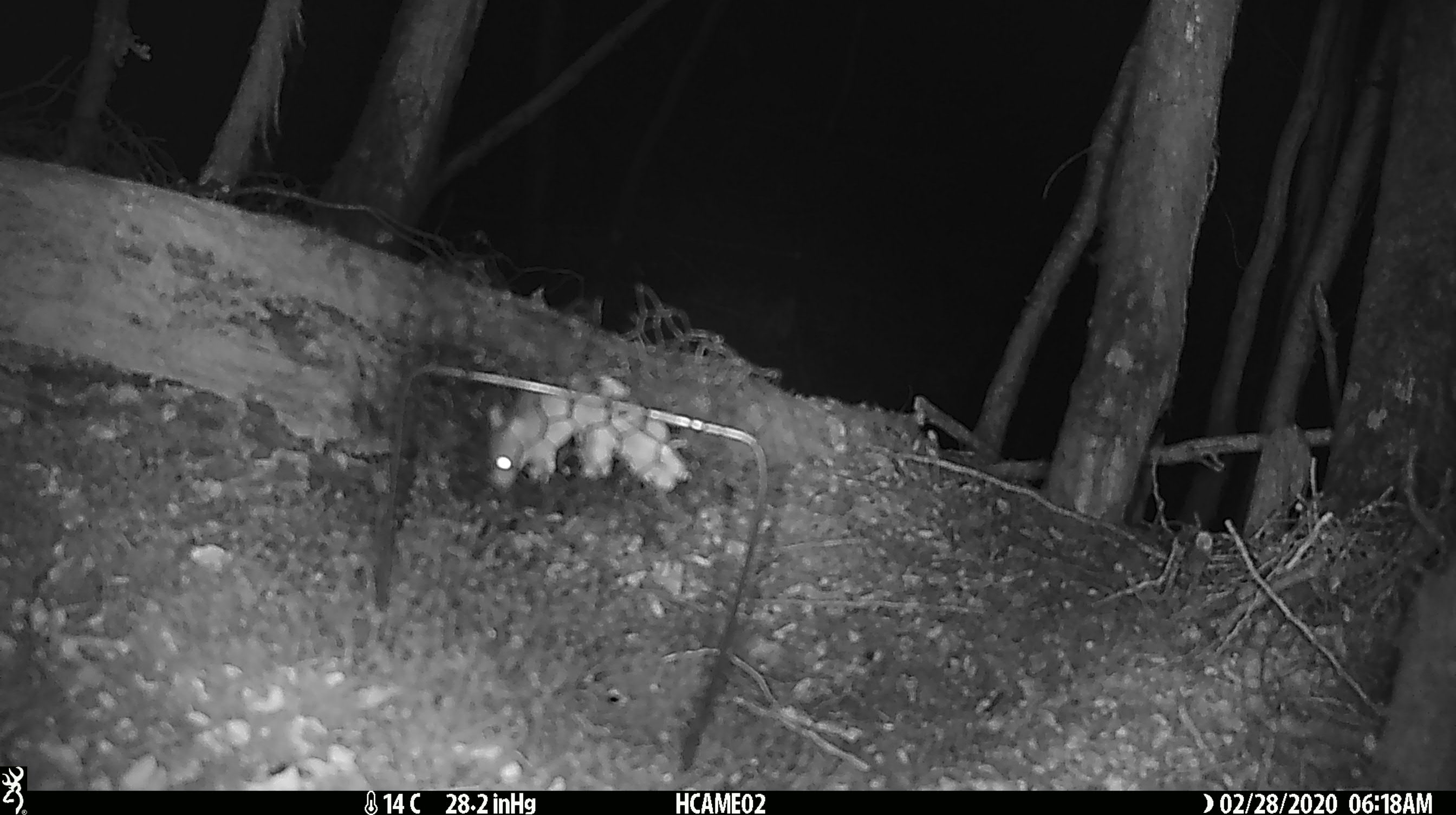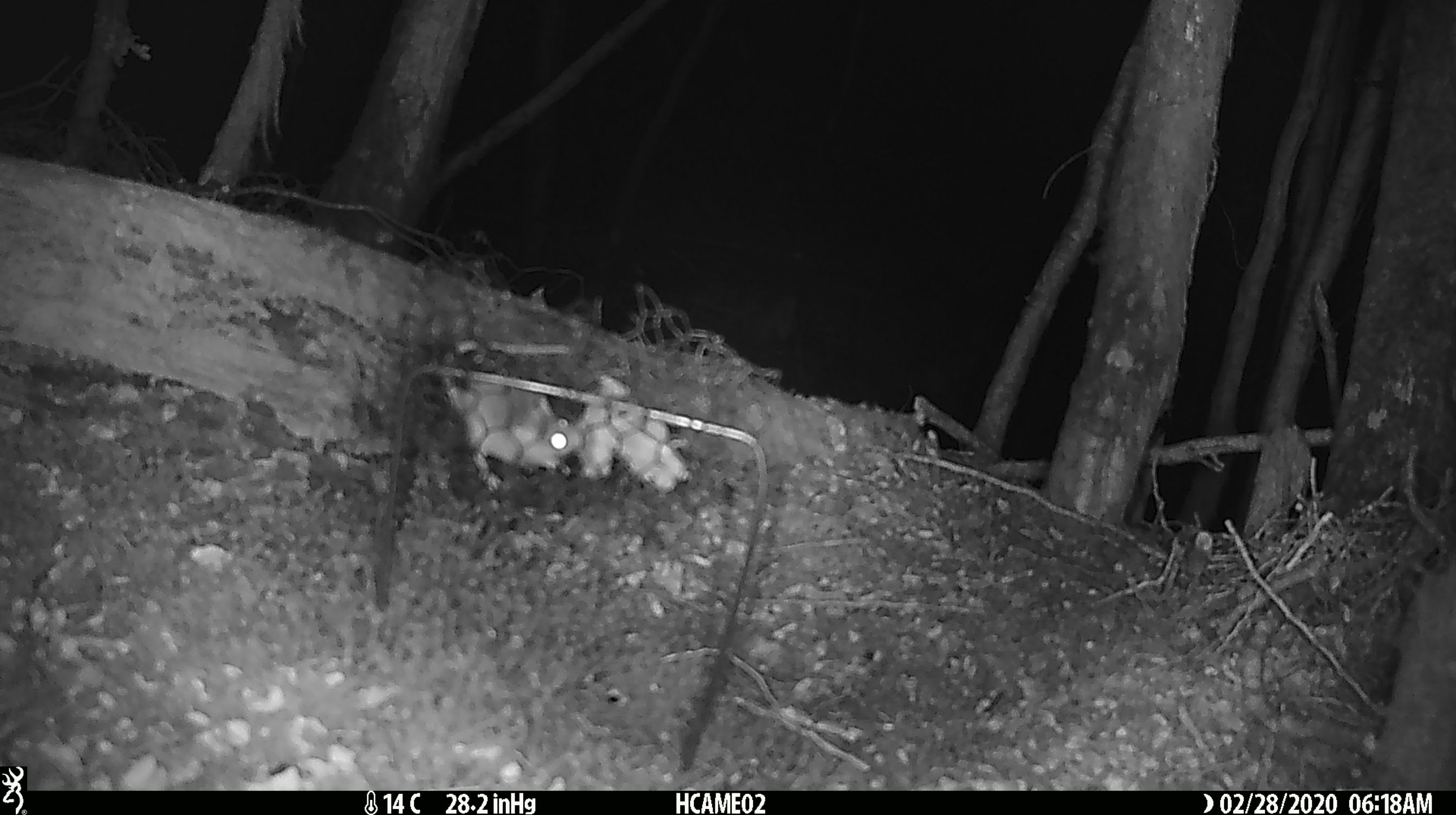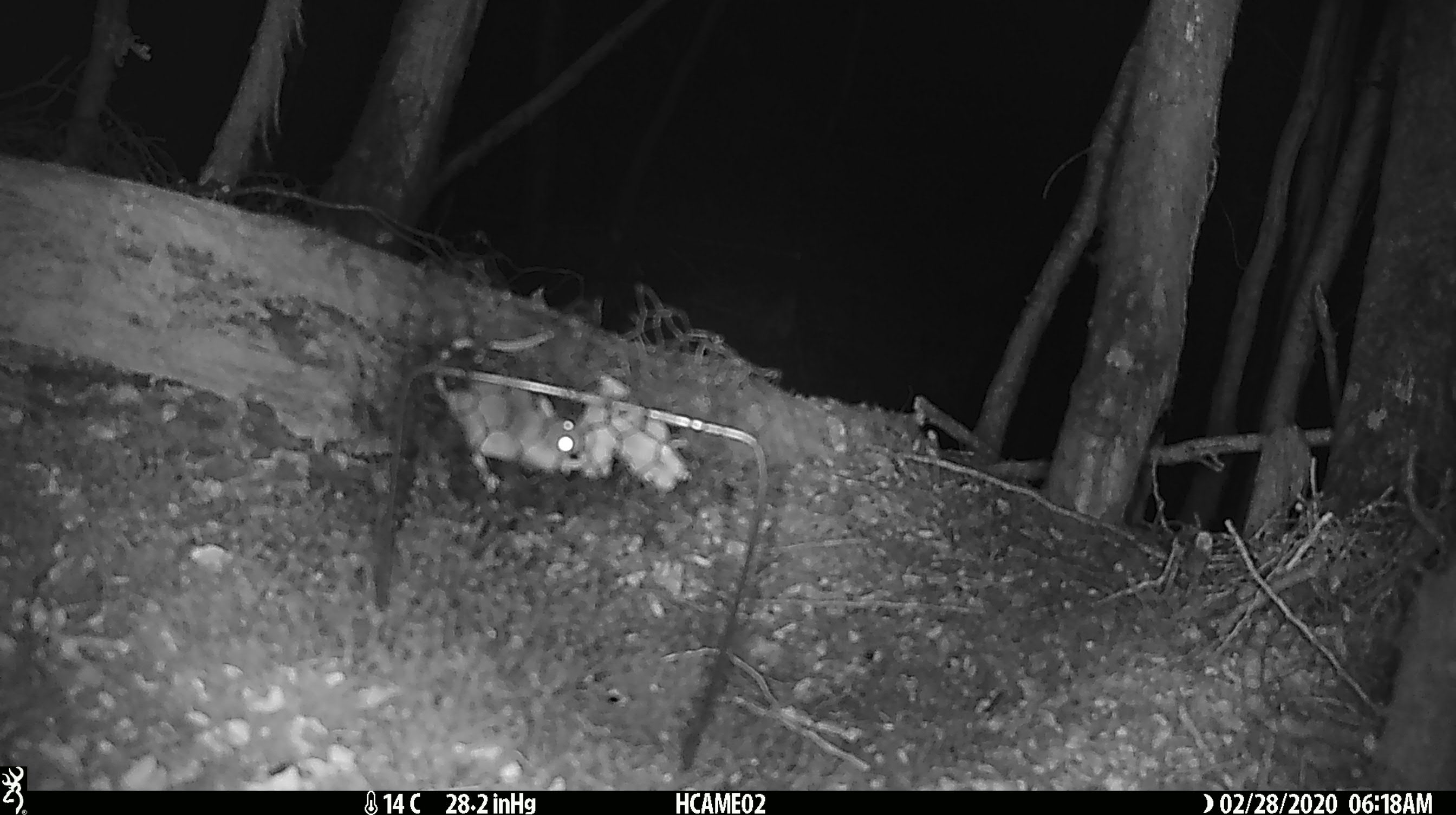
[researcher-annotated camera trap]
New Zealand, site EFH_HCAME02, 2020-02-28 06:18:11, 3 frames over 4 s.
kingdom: Animalia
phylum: Chordata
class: Mammalia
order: Rodentia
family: Muridae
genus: Mus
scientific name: Mus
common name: mouse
Mouse (Mus).